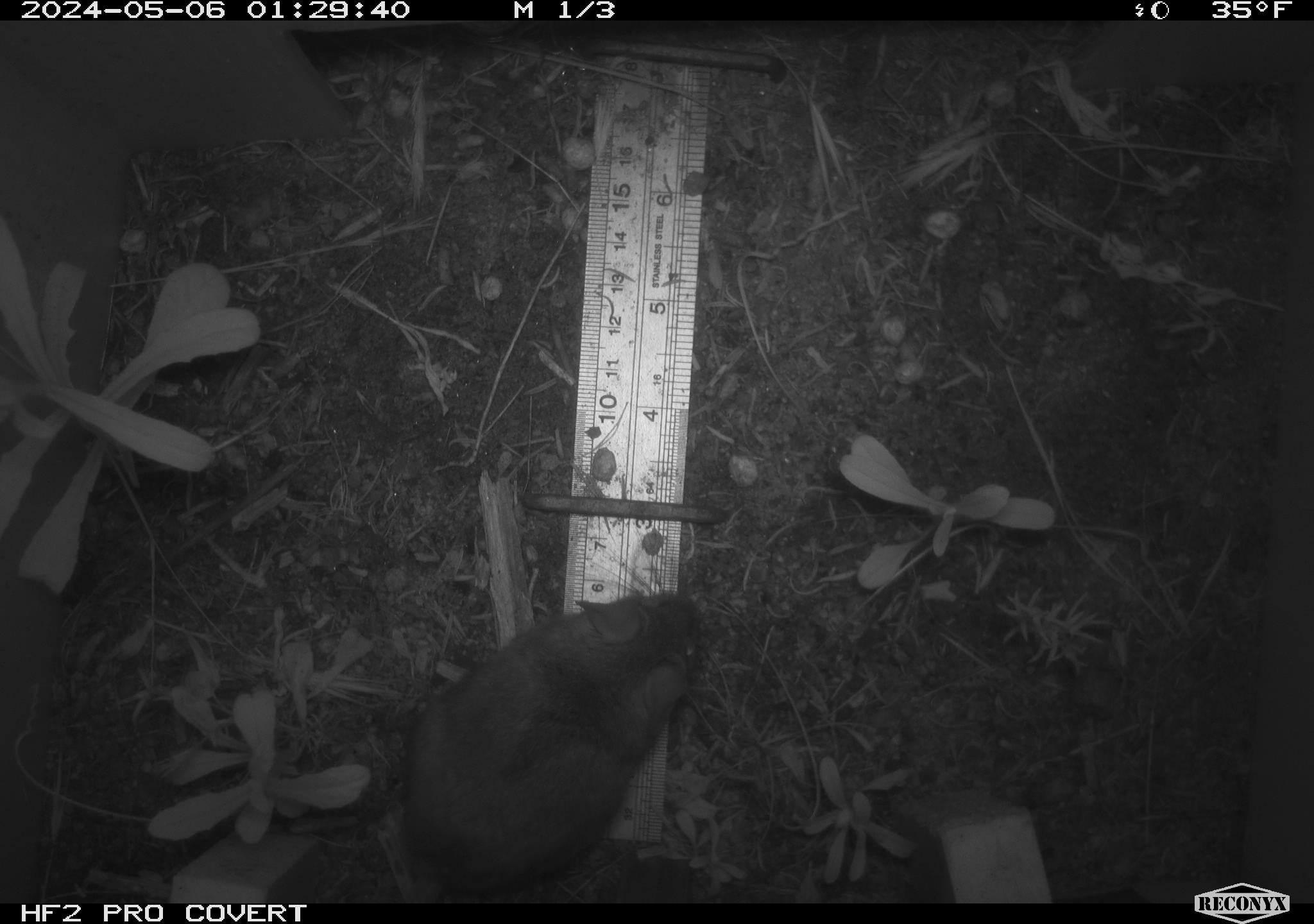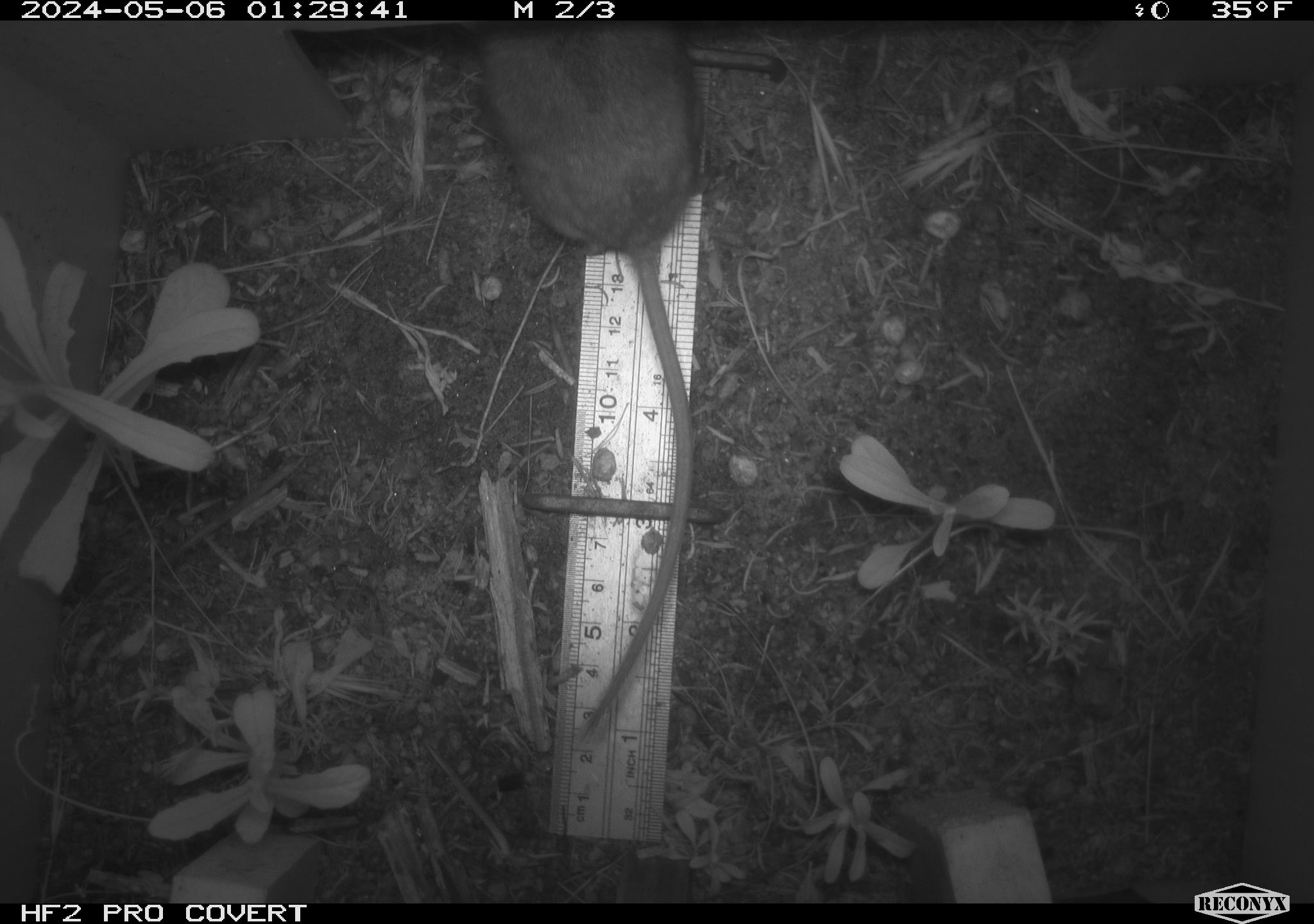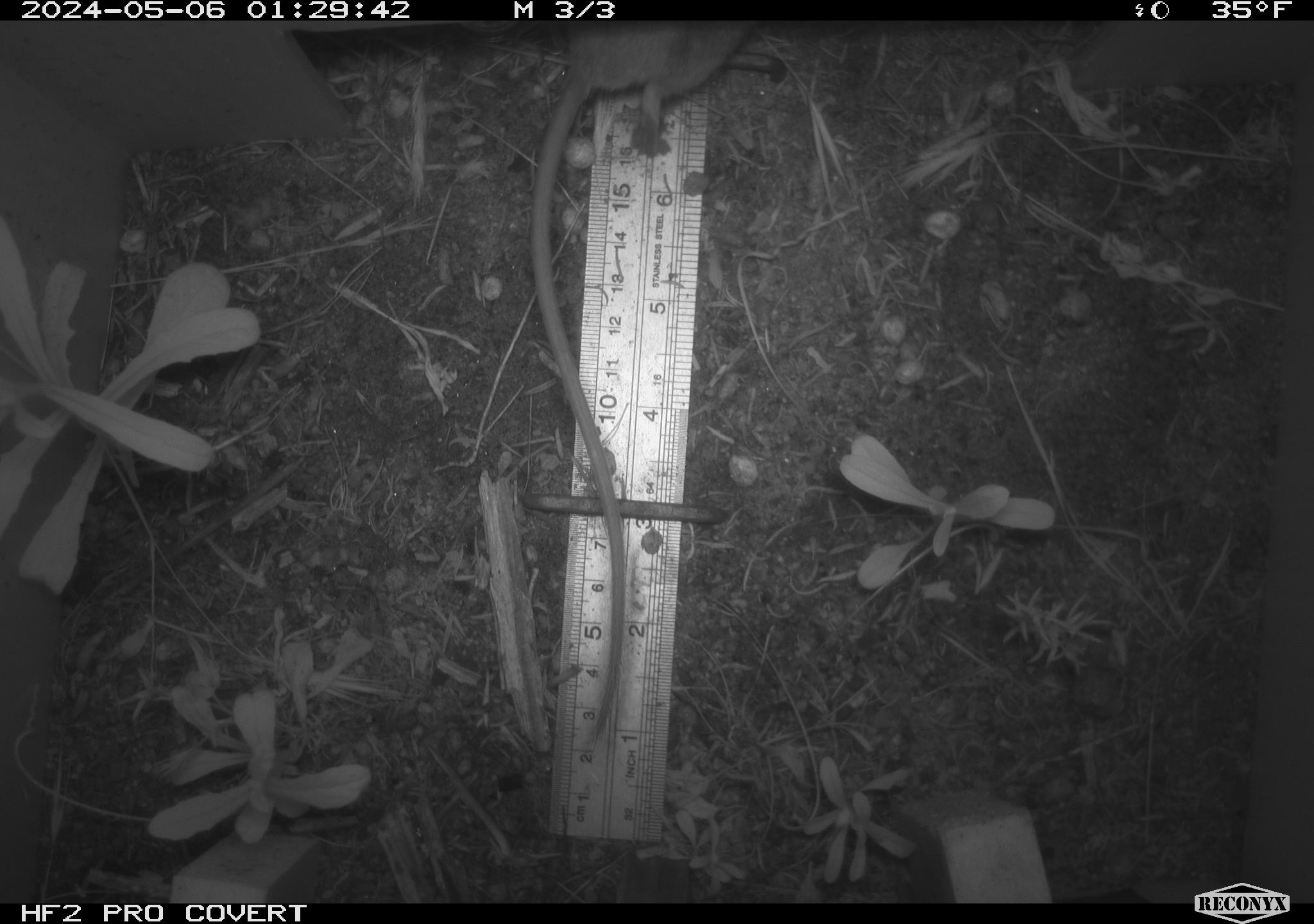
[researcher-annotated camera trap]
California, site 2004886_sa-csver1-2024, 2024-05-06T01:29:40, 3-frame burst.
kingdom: Animalia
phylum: Chordata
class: Mammalia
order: Rodentia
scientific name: Rodentia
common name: rodent